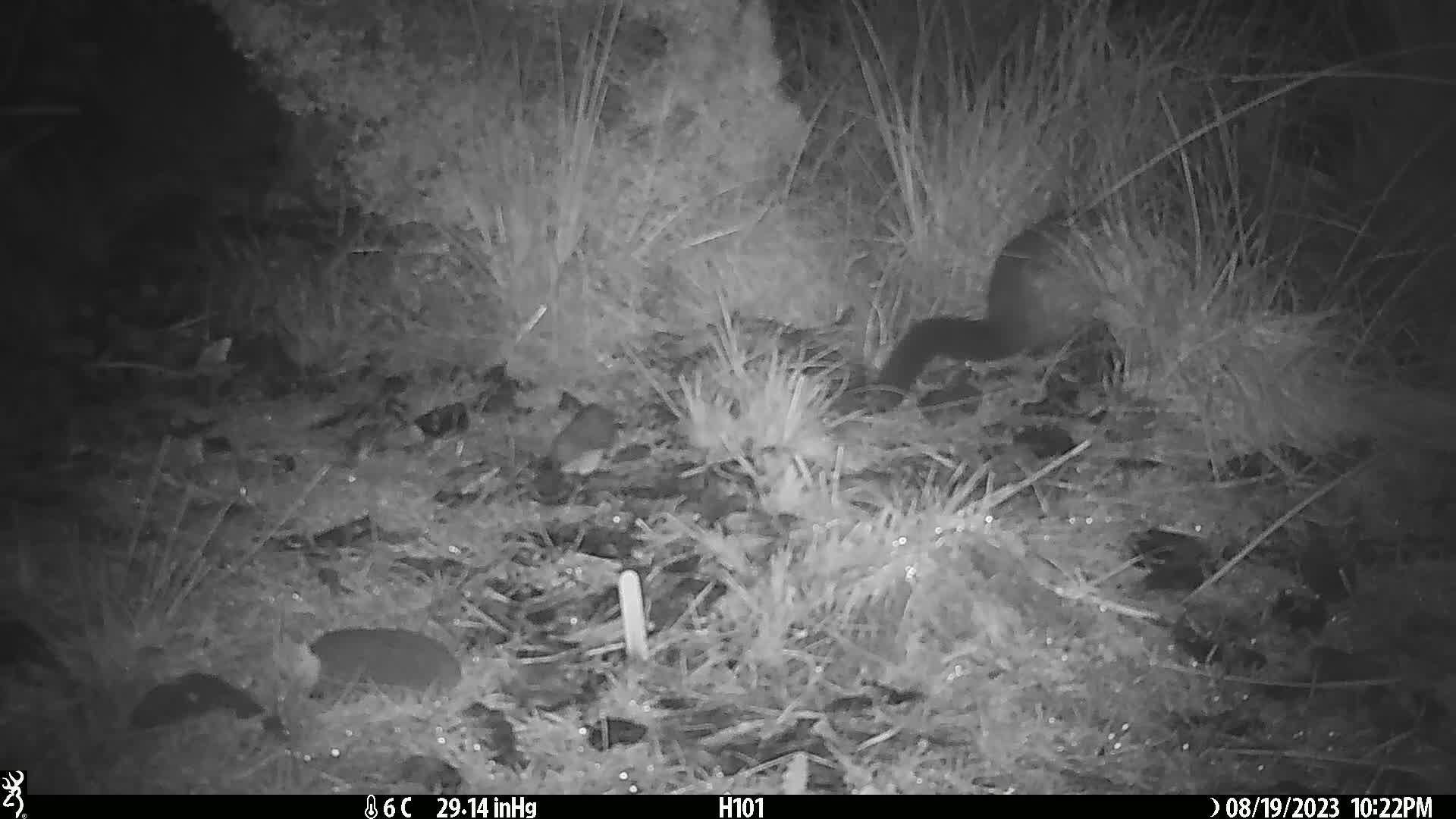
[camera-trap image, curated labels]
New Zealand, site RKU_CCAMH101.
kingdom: Animalia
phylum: Chordata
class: Mammalia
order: Diprotodontia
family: Phalangeridae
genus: Trichosurus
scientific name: Trichosurus vulpecula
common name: common brushtail possum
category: possum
Possum (common brushtail possum) (Trichosurus vulpecula).